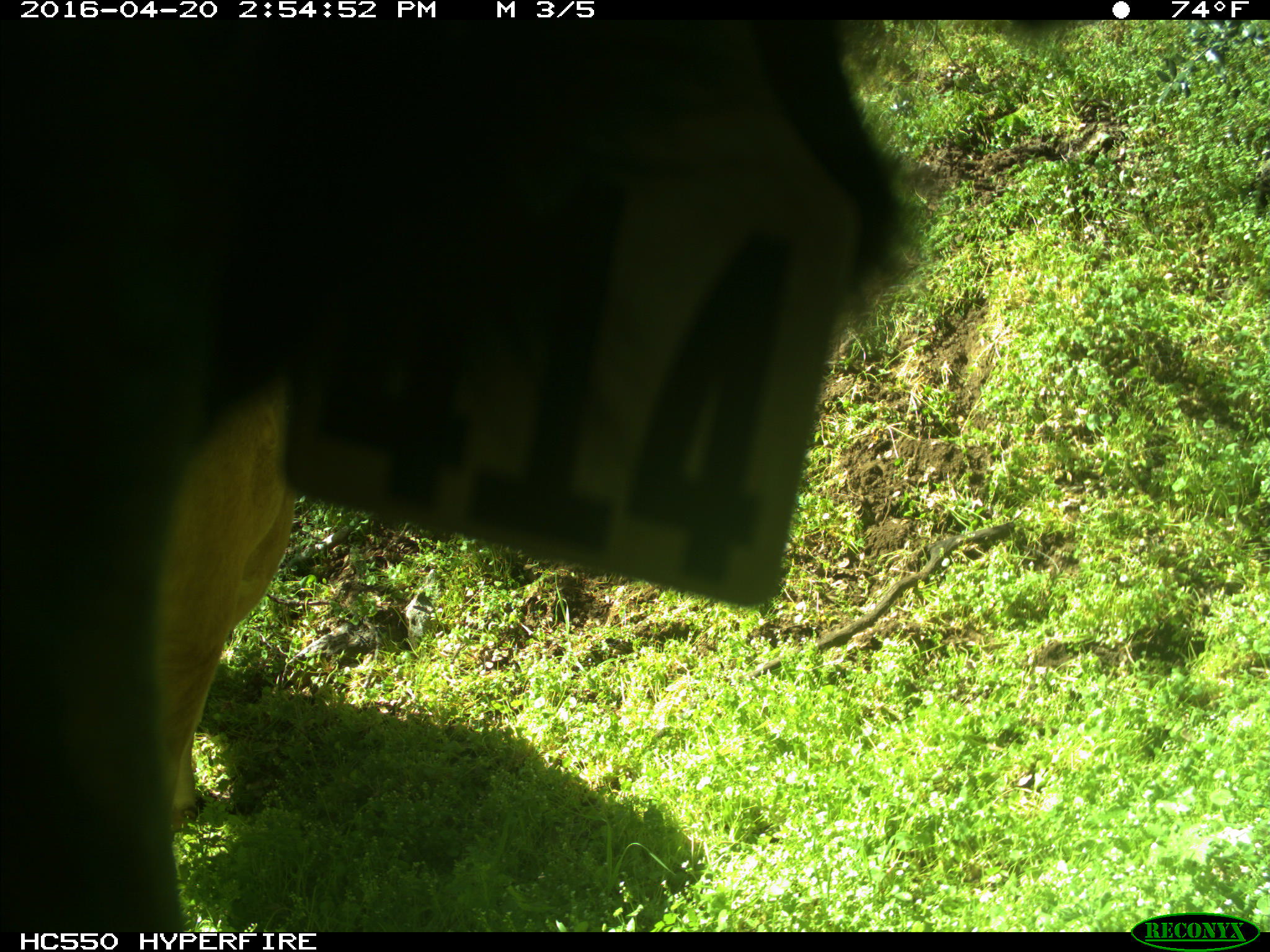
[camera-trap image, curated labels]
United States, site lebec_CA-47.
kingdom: Animalia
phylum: Chordata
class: Mammalia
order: Artiodactyla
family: Bovidae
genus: Bos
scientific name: Bos taurus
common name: domestic cow